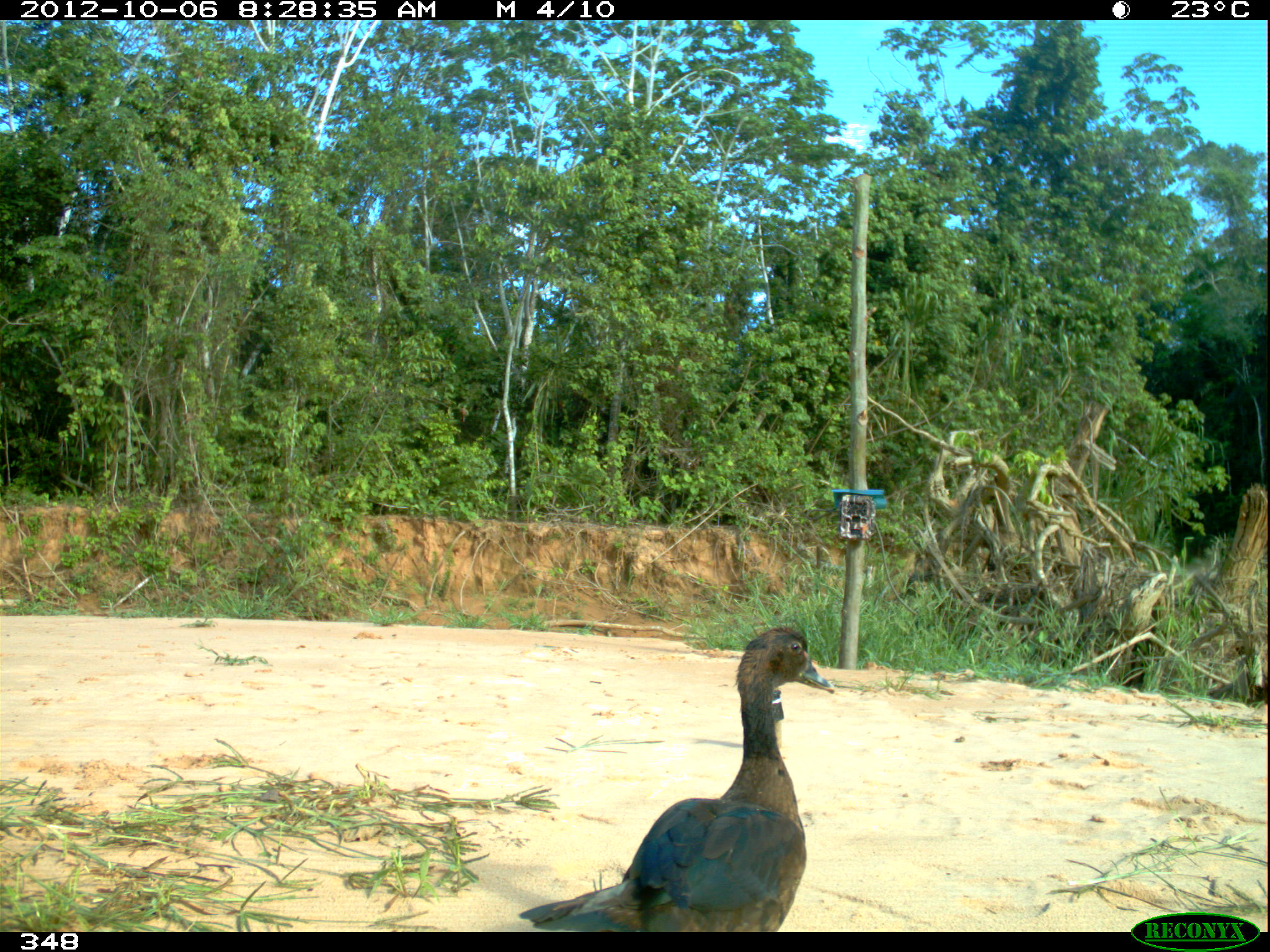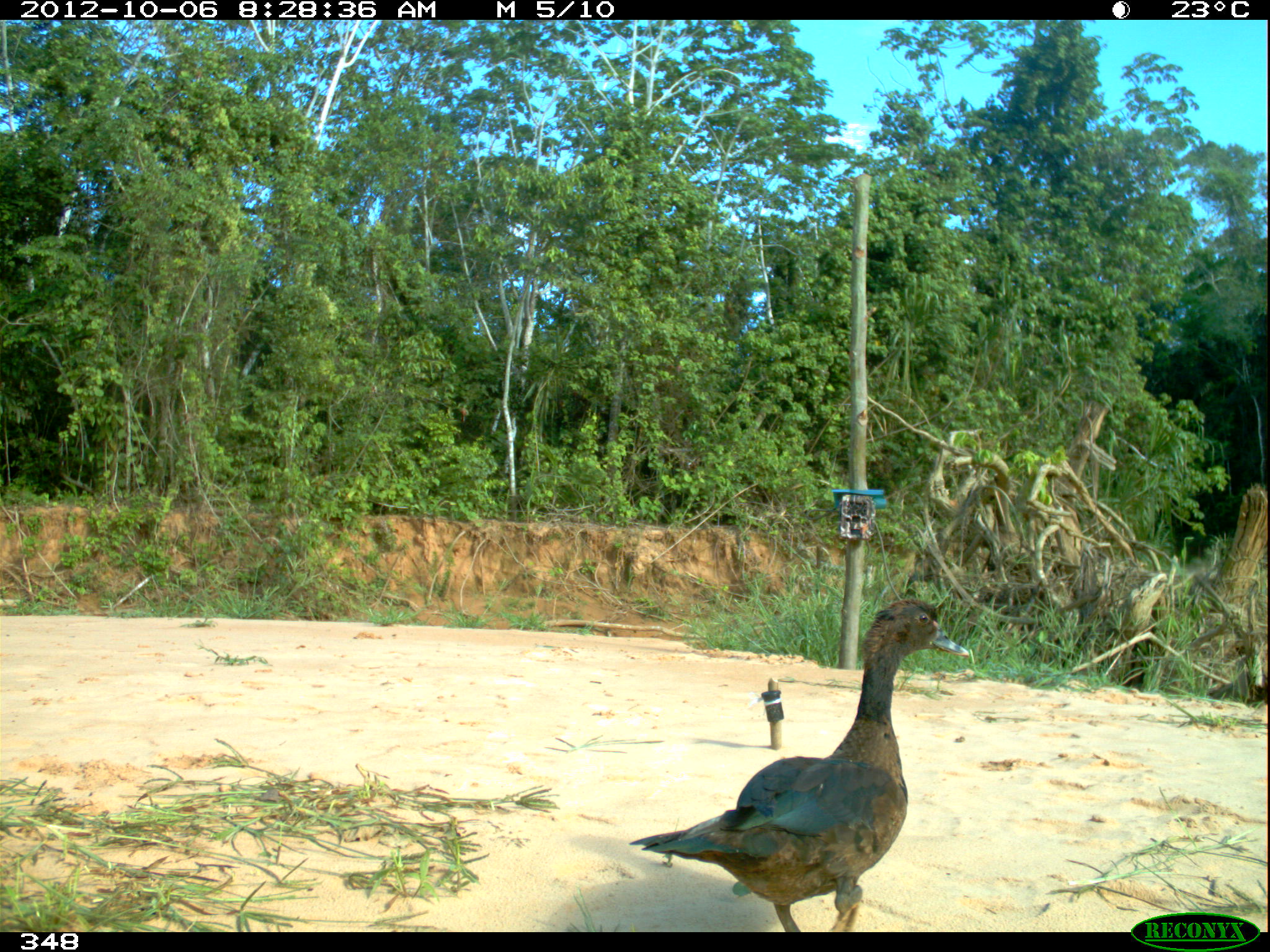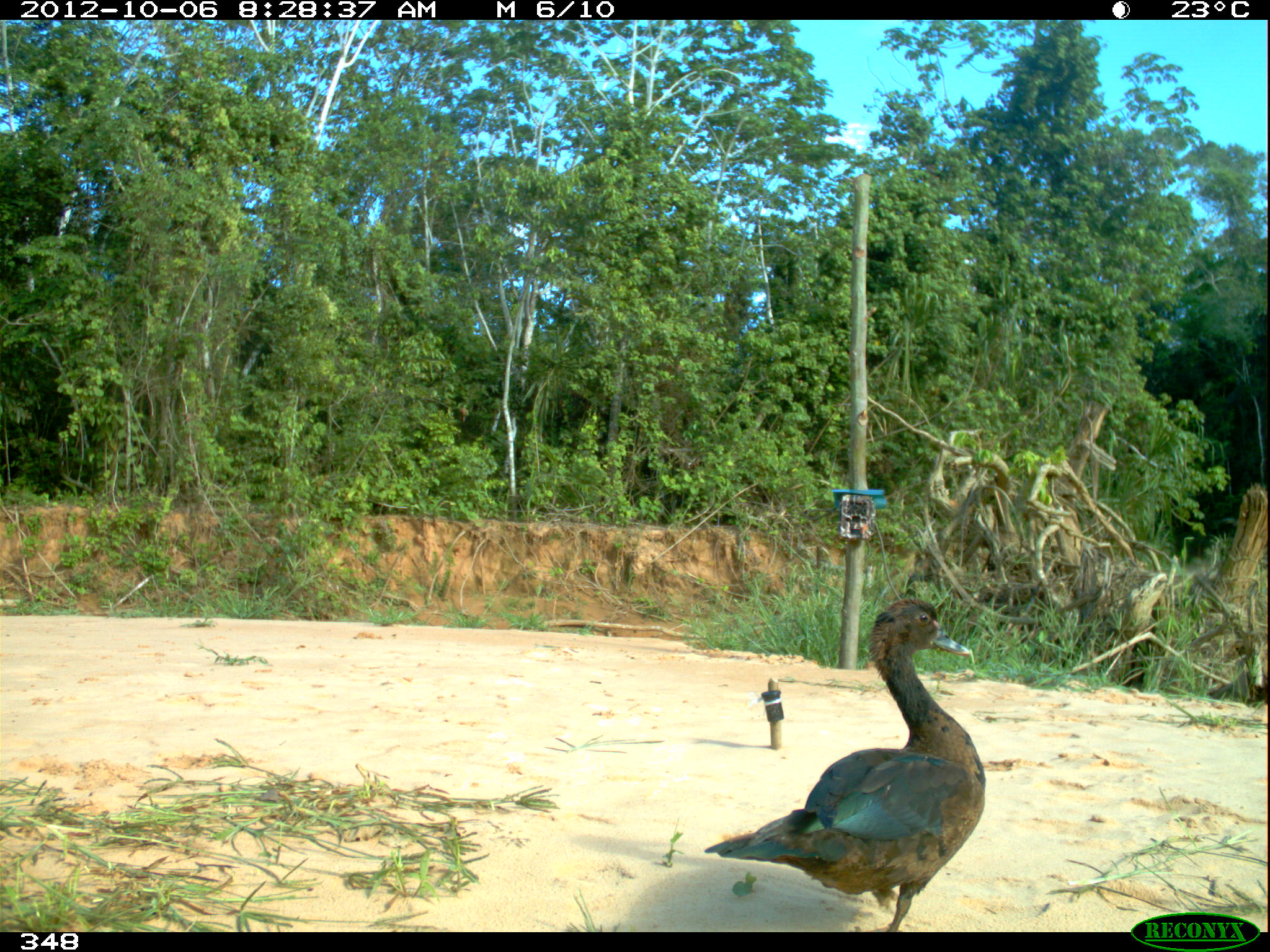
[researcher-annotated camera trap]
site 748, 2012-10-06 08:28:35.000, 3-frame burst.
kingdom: Animalia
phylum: Chordata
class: Aves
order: Anseriformes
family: Anatidae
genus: Cairina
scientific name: Cairina moschata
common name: muscovy duck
Cairina moschata (muscovy duck).